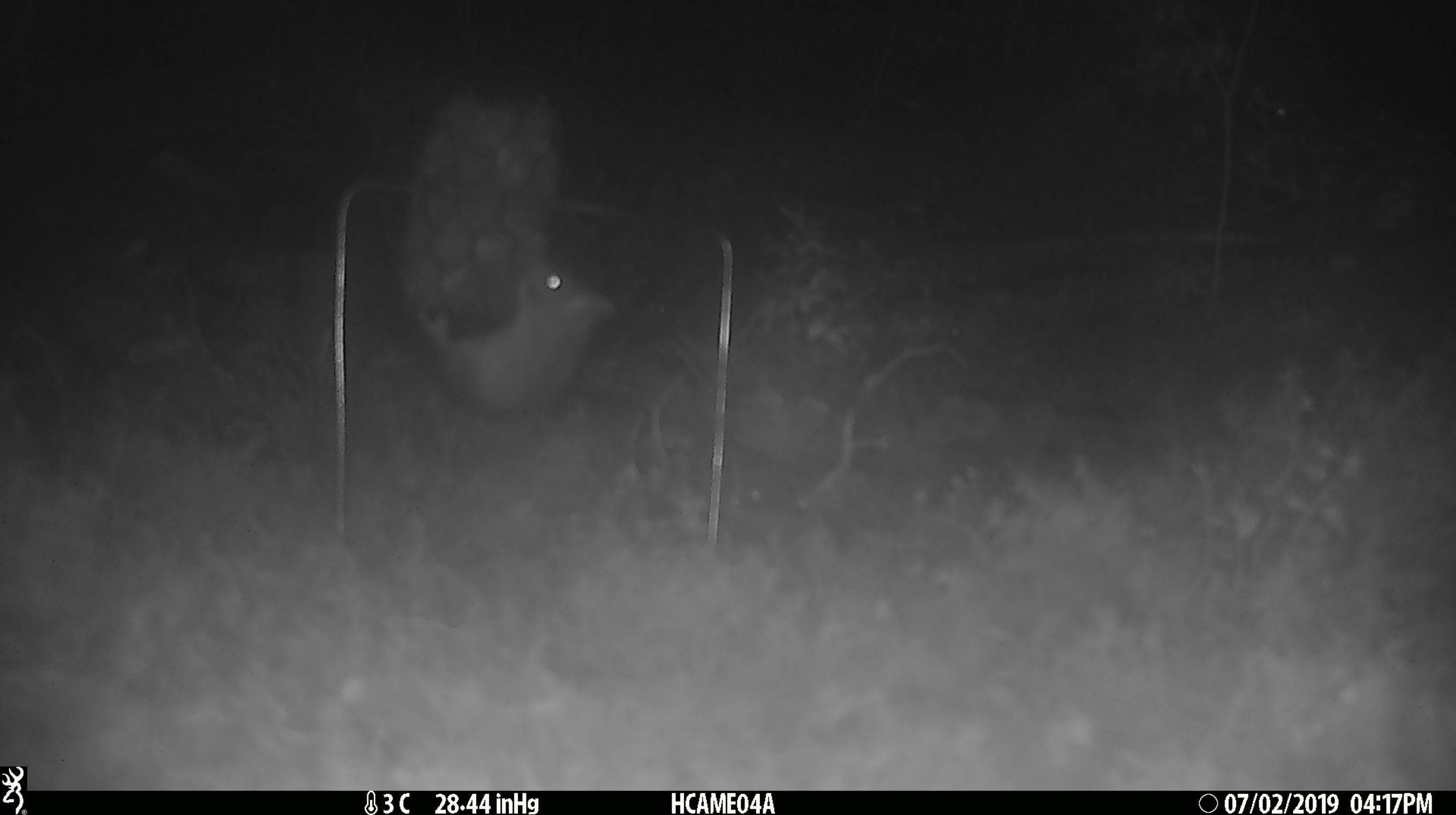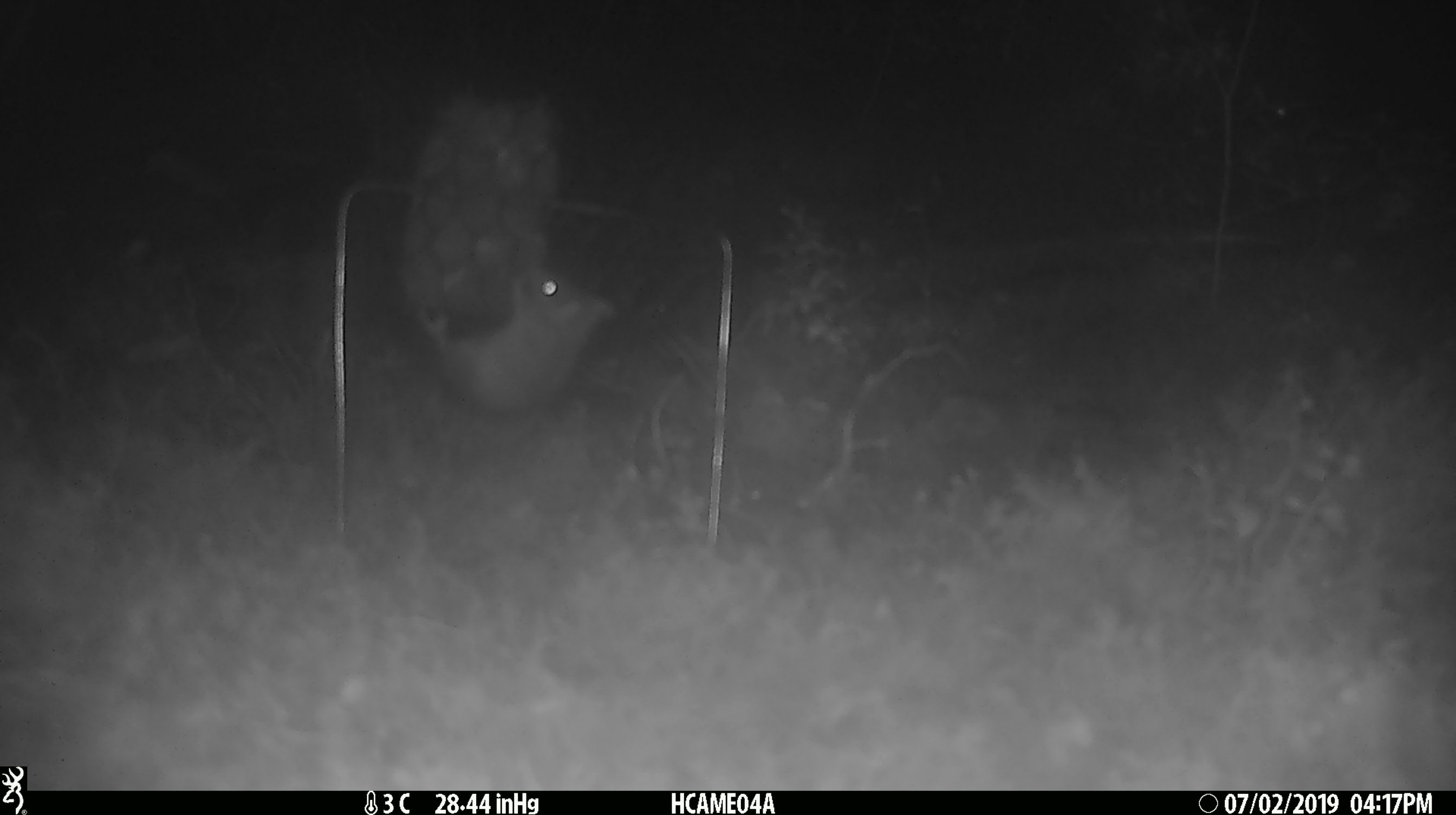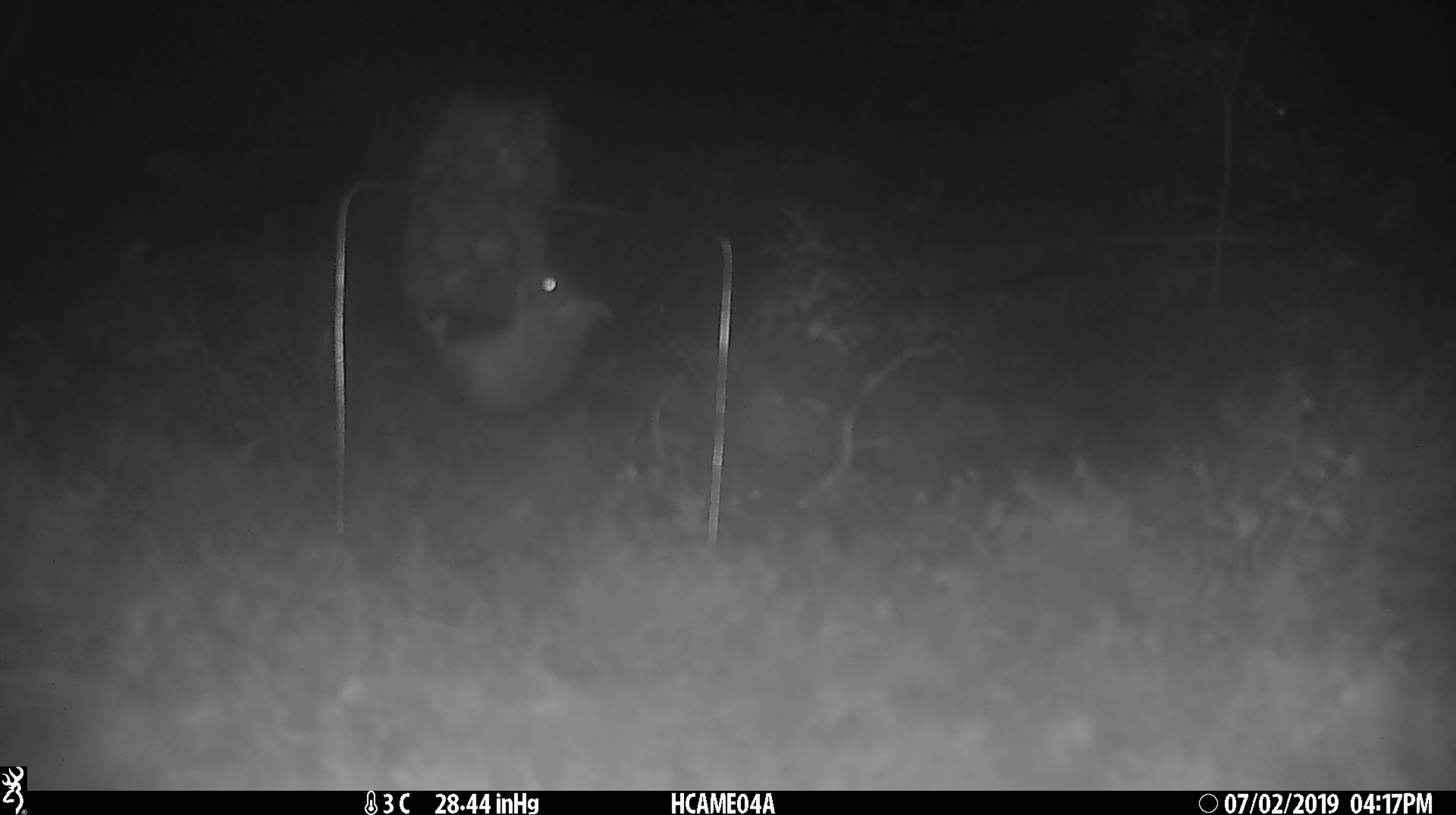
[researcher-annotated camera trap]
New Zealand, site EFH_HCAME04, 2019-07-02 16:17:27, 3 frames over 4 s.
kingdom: Animalia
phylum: Chordata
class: Mammalia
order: Rodentia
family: Muridae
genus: Mus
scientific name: Mus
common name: mouse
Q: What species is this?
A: Mouse (Mus).